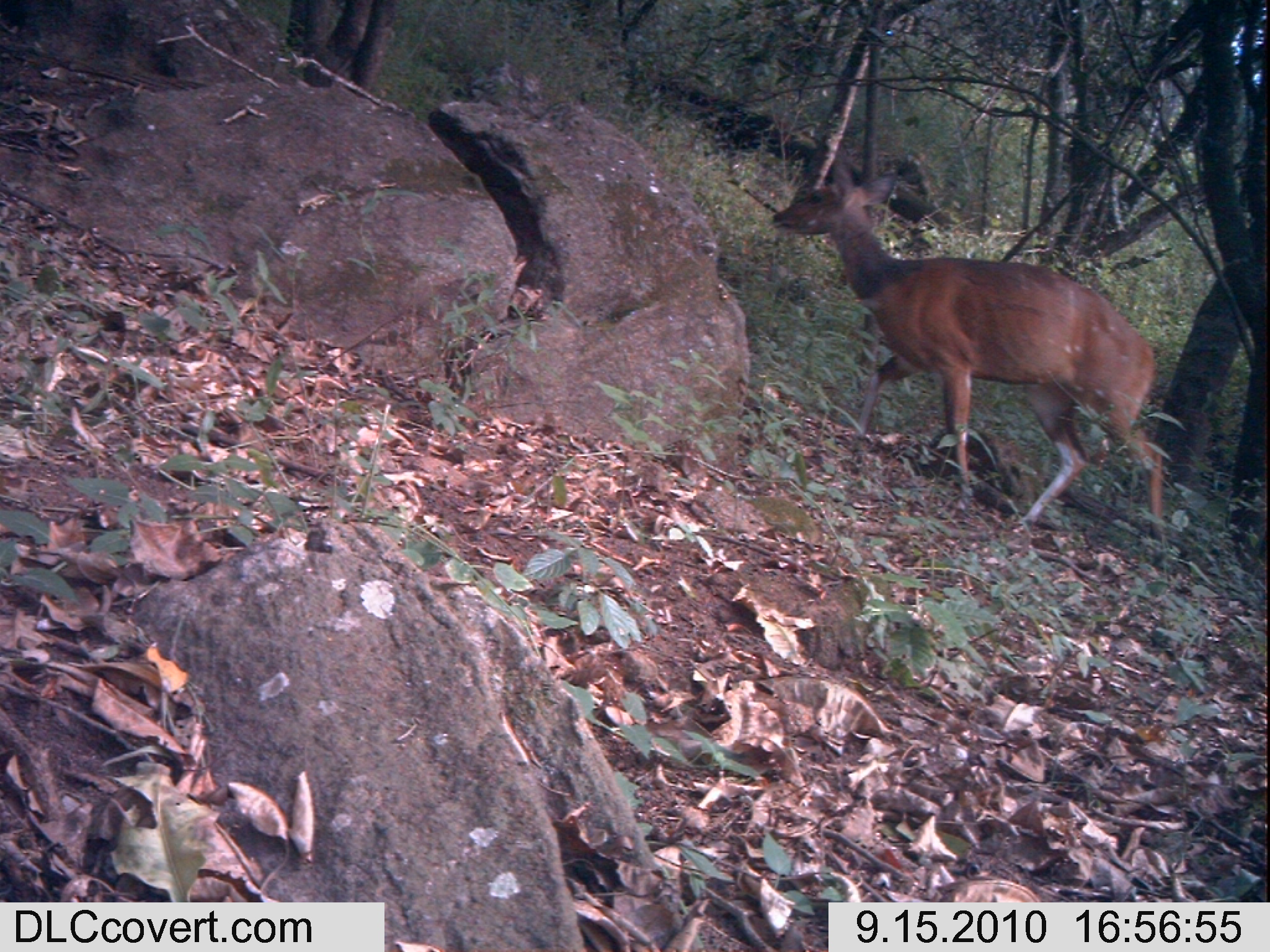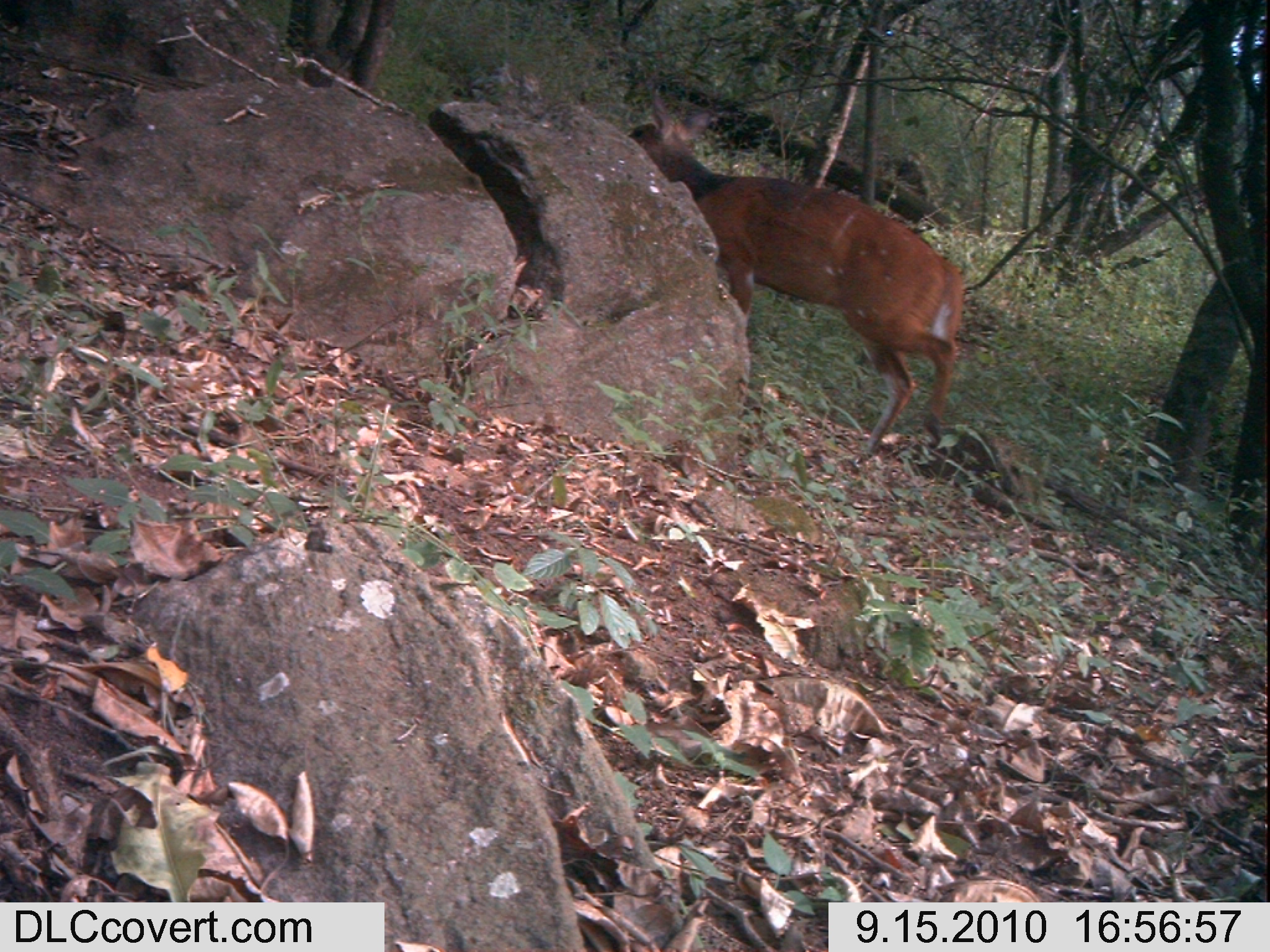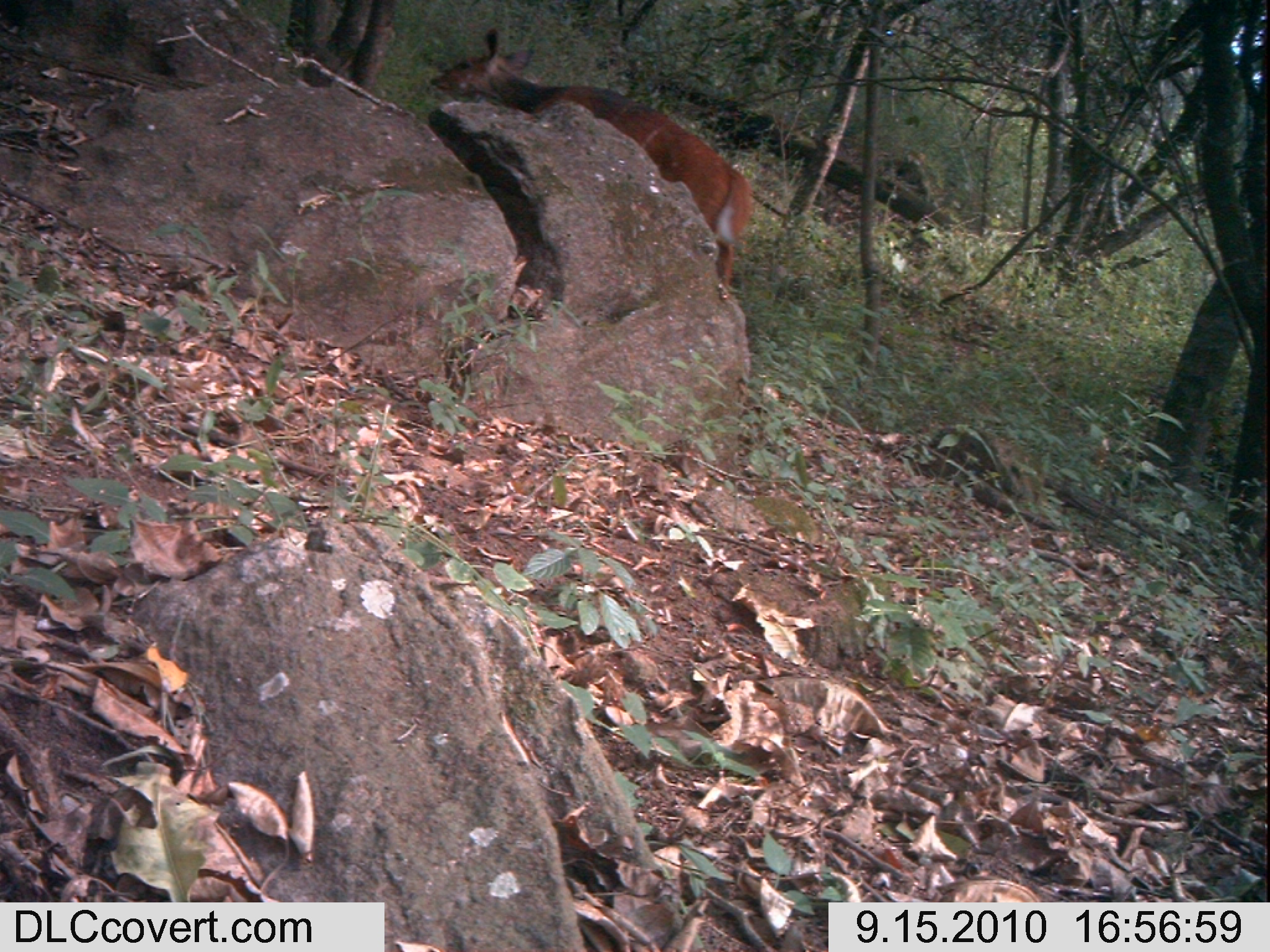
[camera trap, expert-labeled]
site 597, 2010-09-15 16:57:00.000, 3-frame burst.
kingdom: Animalia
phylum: Chordata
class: Mammalia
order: Artiodactyla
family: Bovidae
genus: Tragelaphus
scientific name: Tragelaphus scriptus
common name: bushbuck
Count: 1.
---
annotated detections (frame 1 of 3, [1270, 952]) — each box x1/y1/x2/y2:
tragelaphus scriptus: 766/148/1164/541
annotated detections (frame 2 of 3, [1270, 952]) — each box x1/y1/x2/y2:
tragelaphus scriptus: 623/80/964/462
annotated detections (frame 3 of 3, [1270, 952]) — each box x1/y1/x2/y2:
tragelaphus scriptus: 425/22/755/287